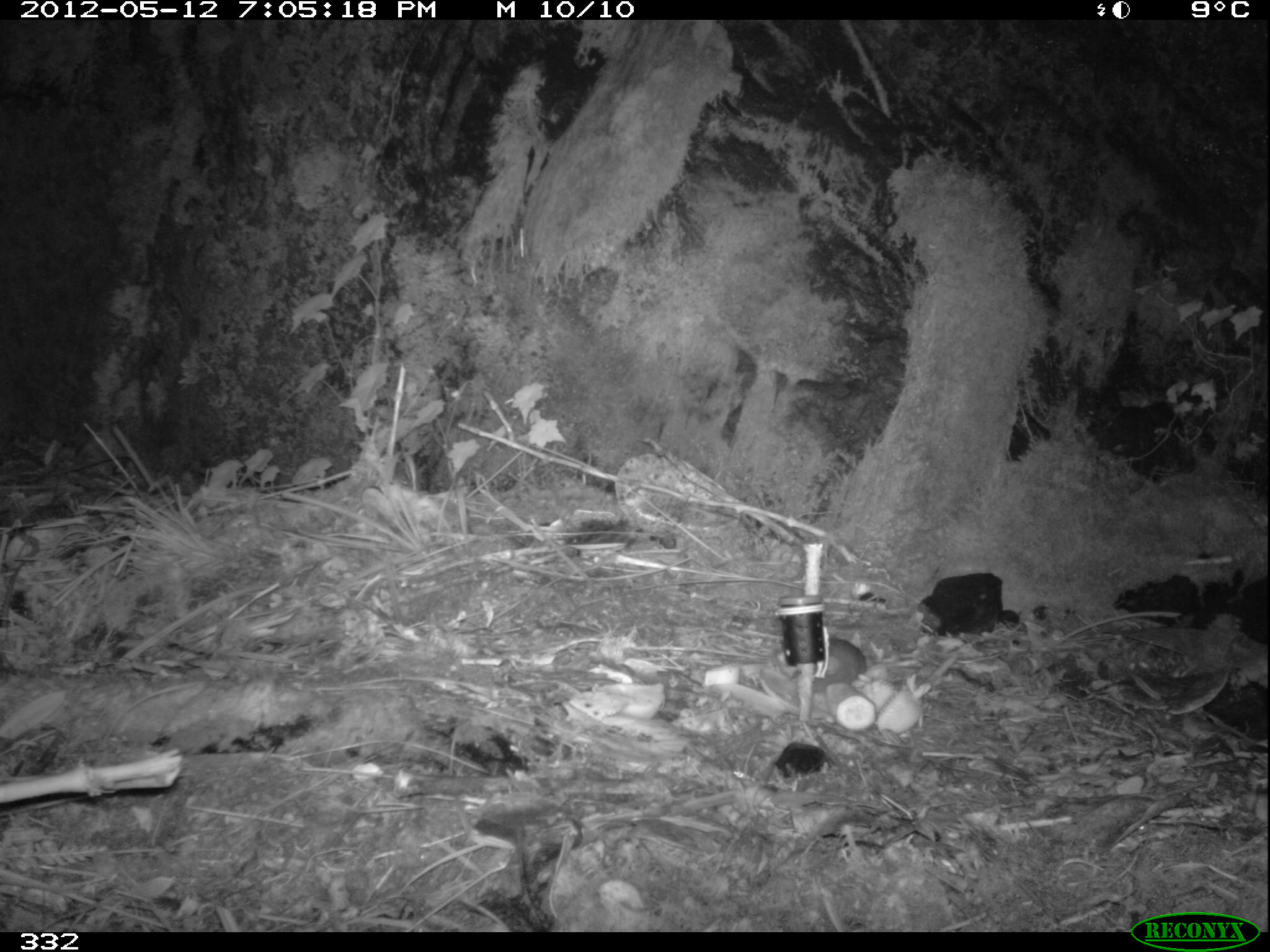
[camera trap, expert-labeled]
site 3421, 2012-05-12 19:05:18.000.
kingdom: Animalia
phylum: Chordata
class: Mammalia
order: Rodentia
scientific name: Rodentia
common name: rodents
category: unknown rodent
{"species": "unknown rodent (rodents) (Rodentia)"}